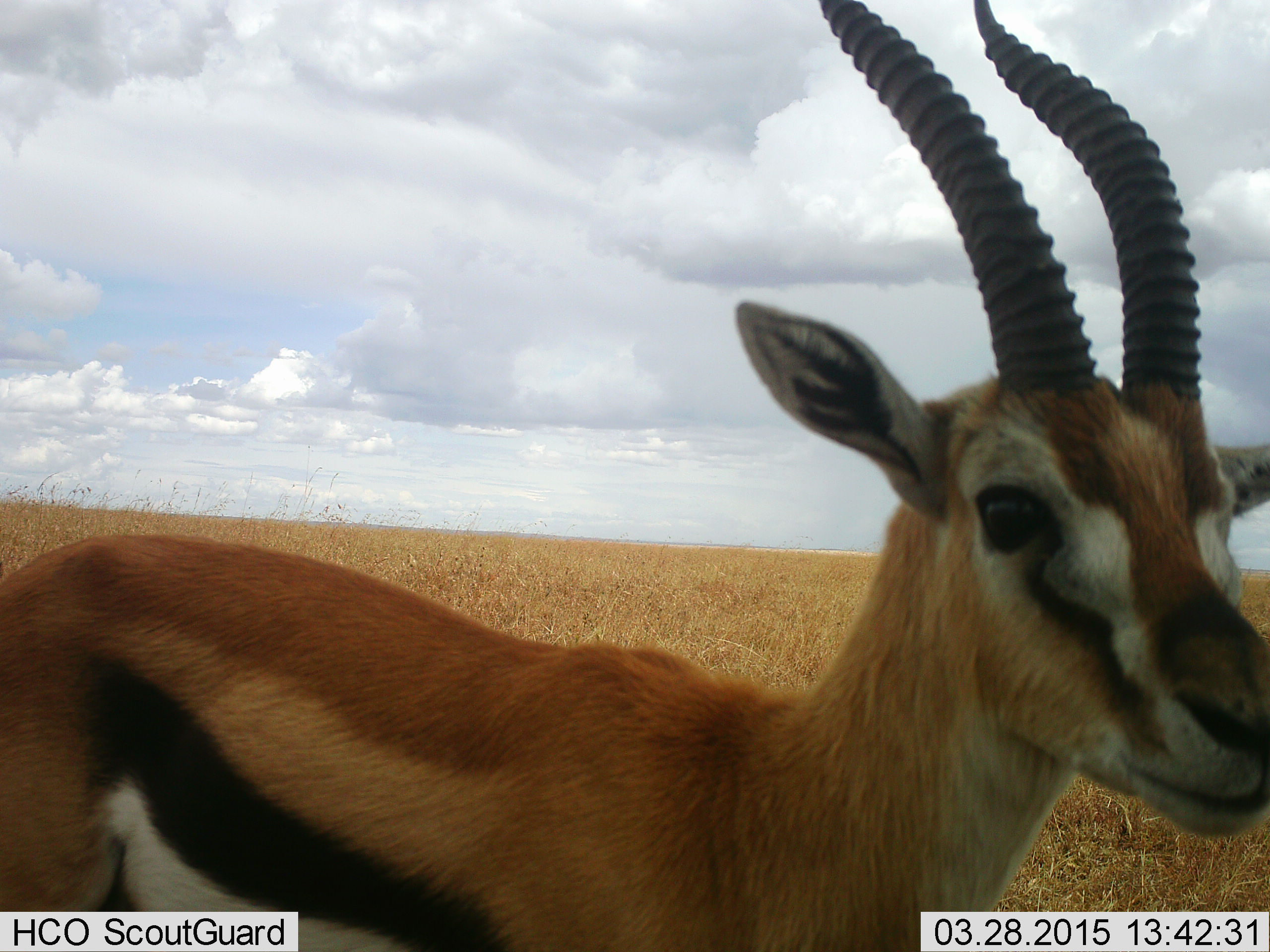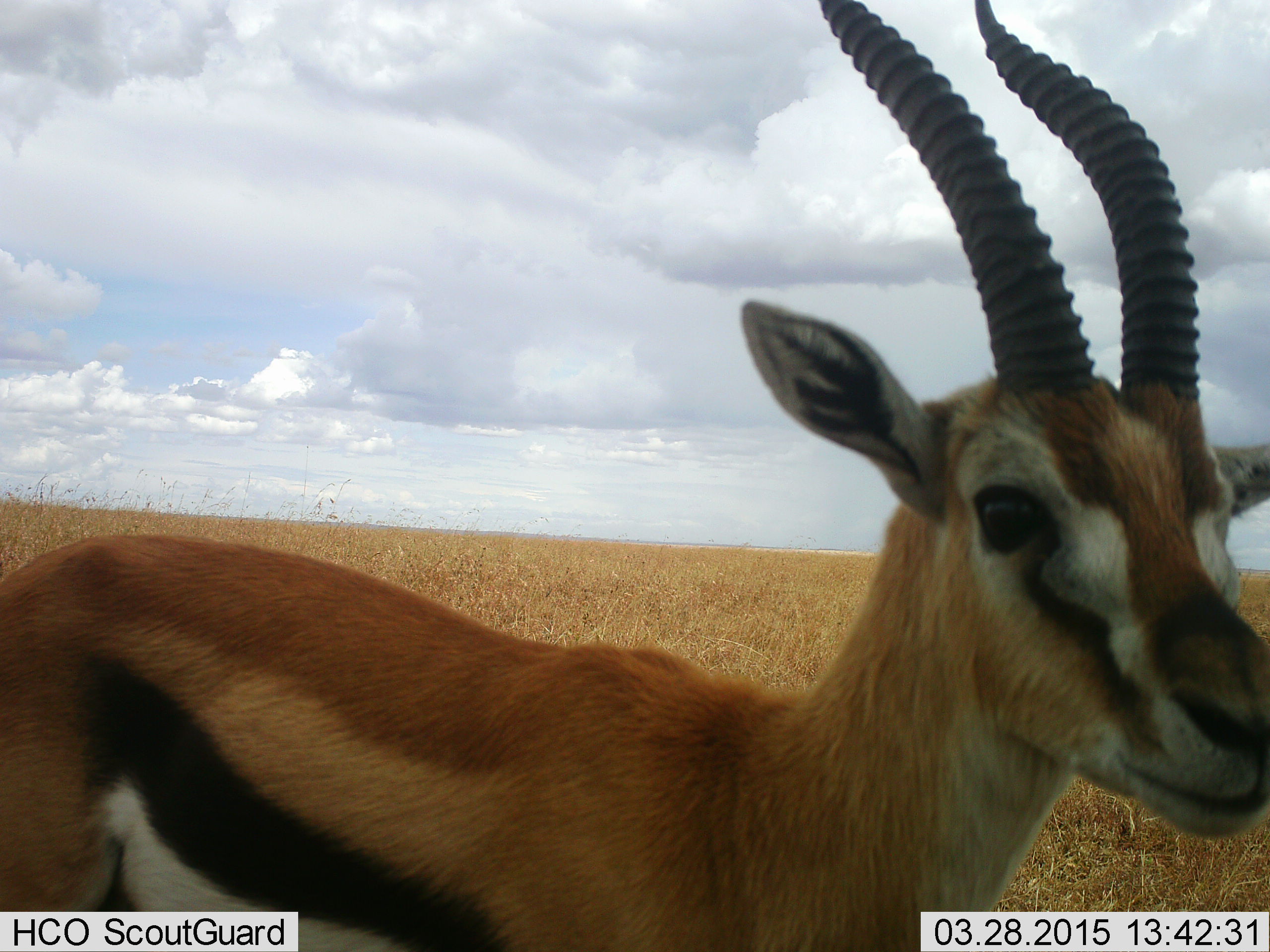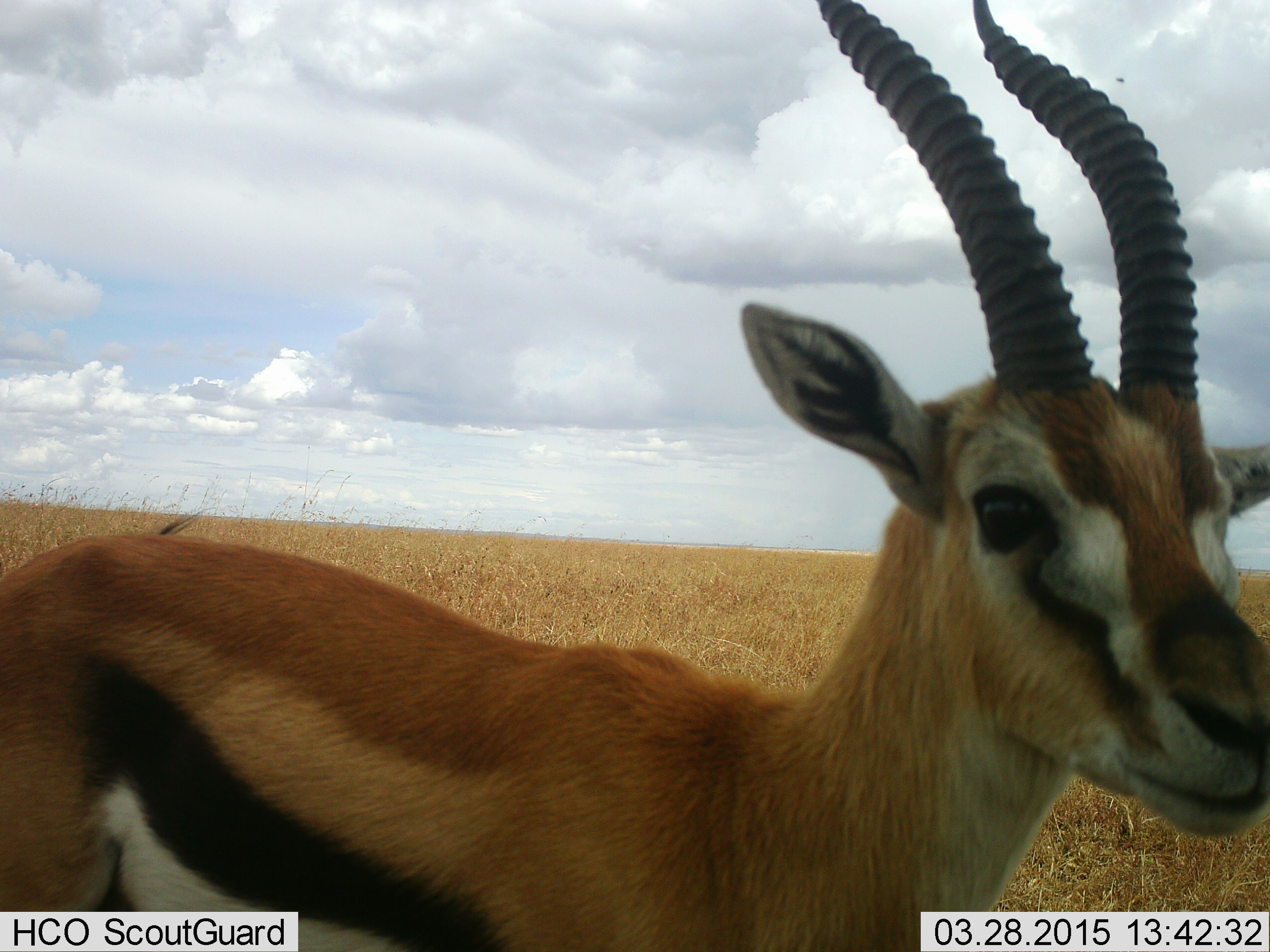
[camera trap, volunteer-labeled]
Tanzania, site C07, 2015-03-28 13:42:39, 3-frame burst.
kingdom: Animalia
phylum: Chordata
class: Mammalia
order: Artiodactyla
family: Bovidae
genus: Eudorcas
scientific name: Eudorcas thomsonii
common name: thomson's gazelle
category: gazellethomsons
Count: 1.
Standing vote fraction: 100%.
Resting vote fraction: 0%.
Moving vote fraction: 0%.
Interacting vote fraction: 0%.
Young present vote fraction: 0%.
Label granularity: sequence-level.